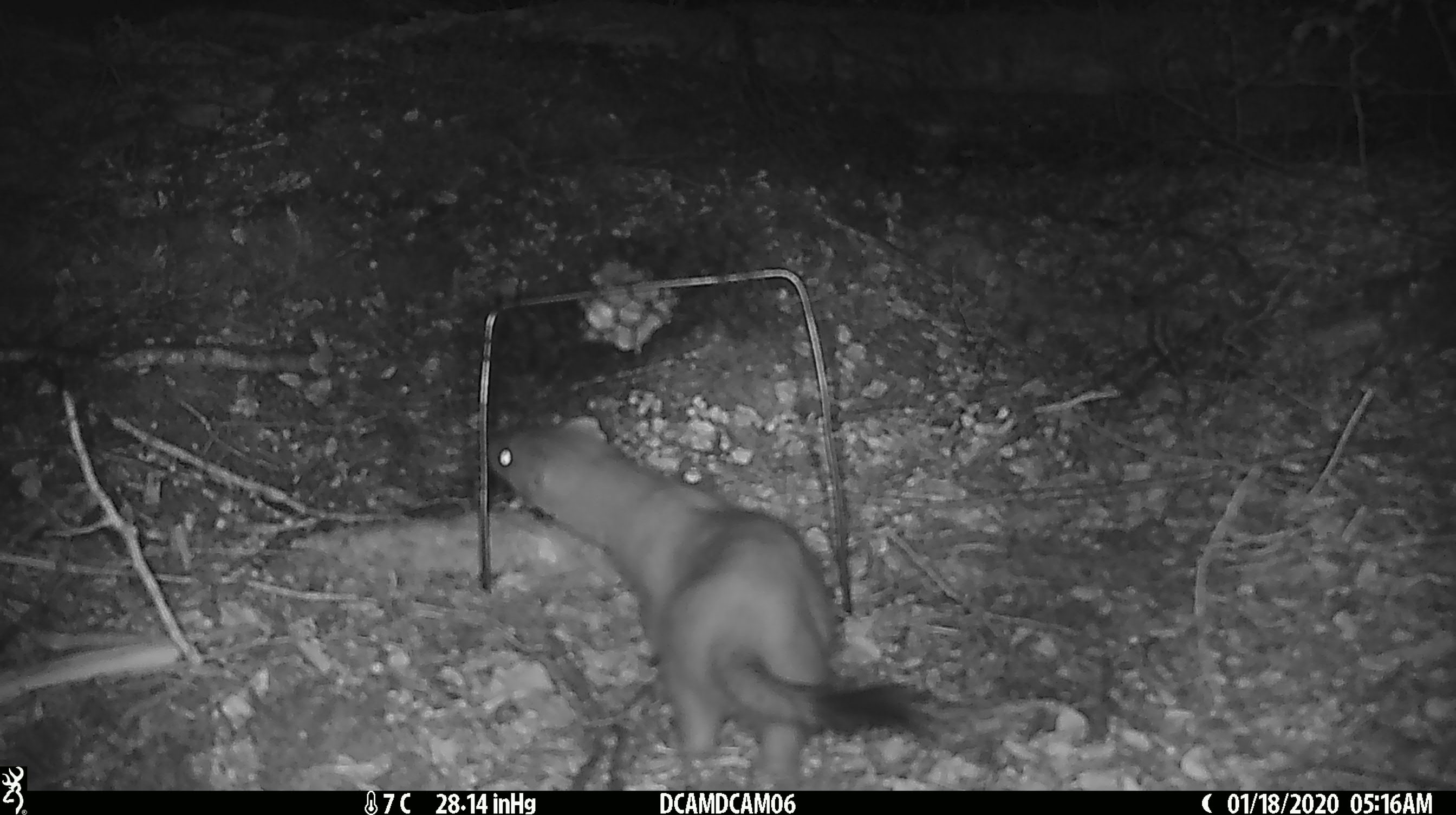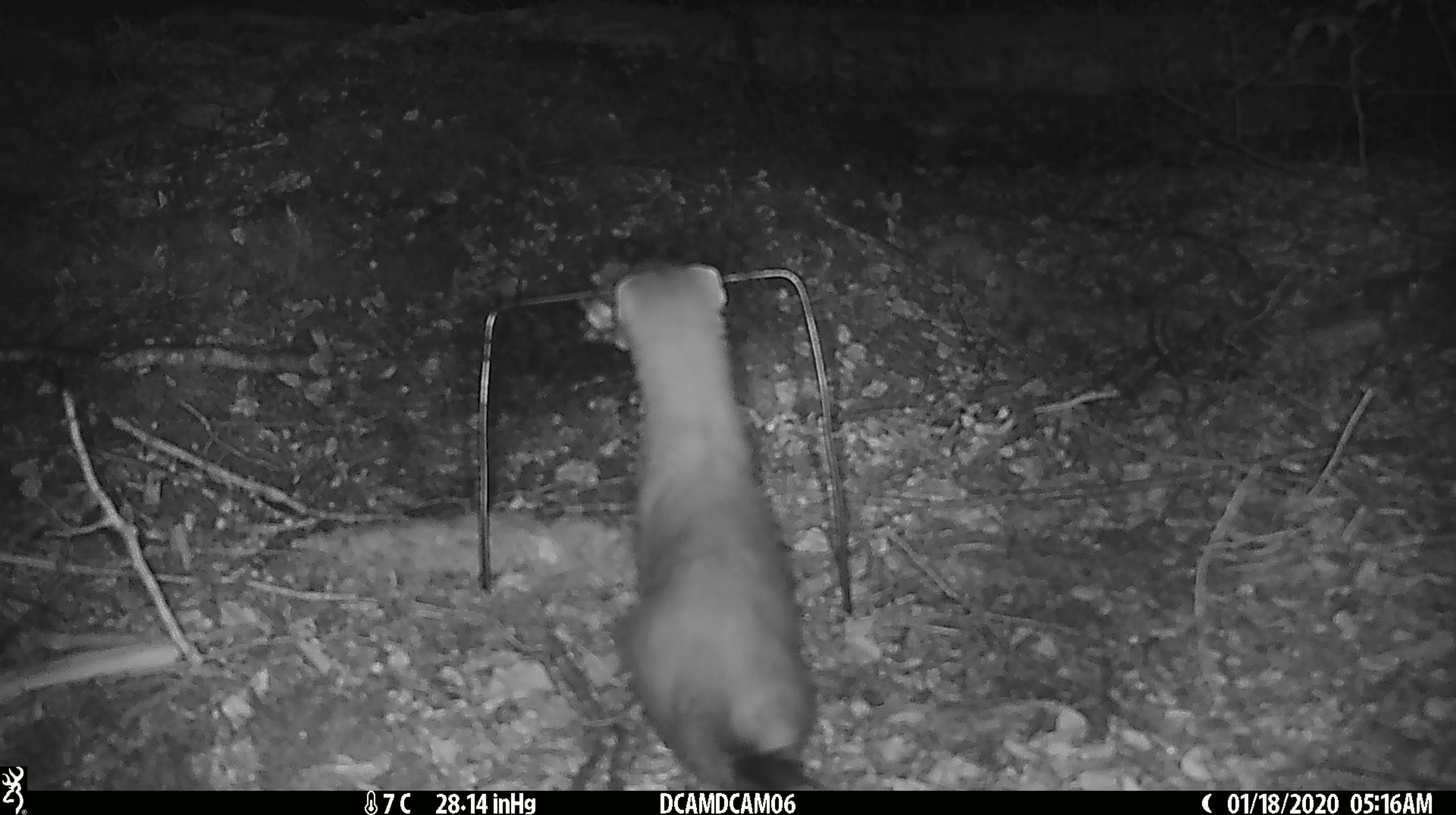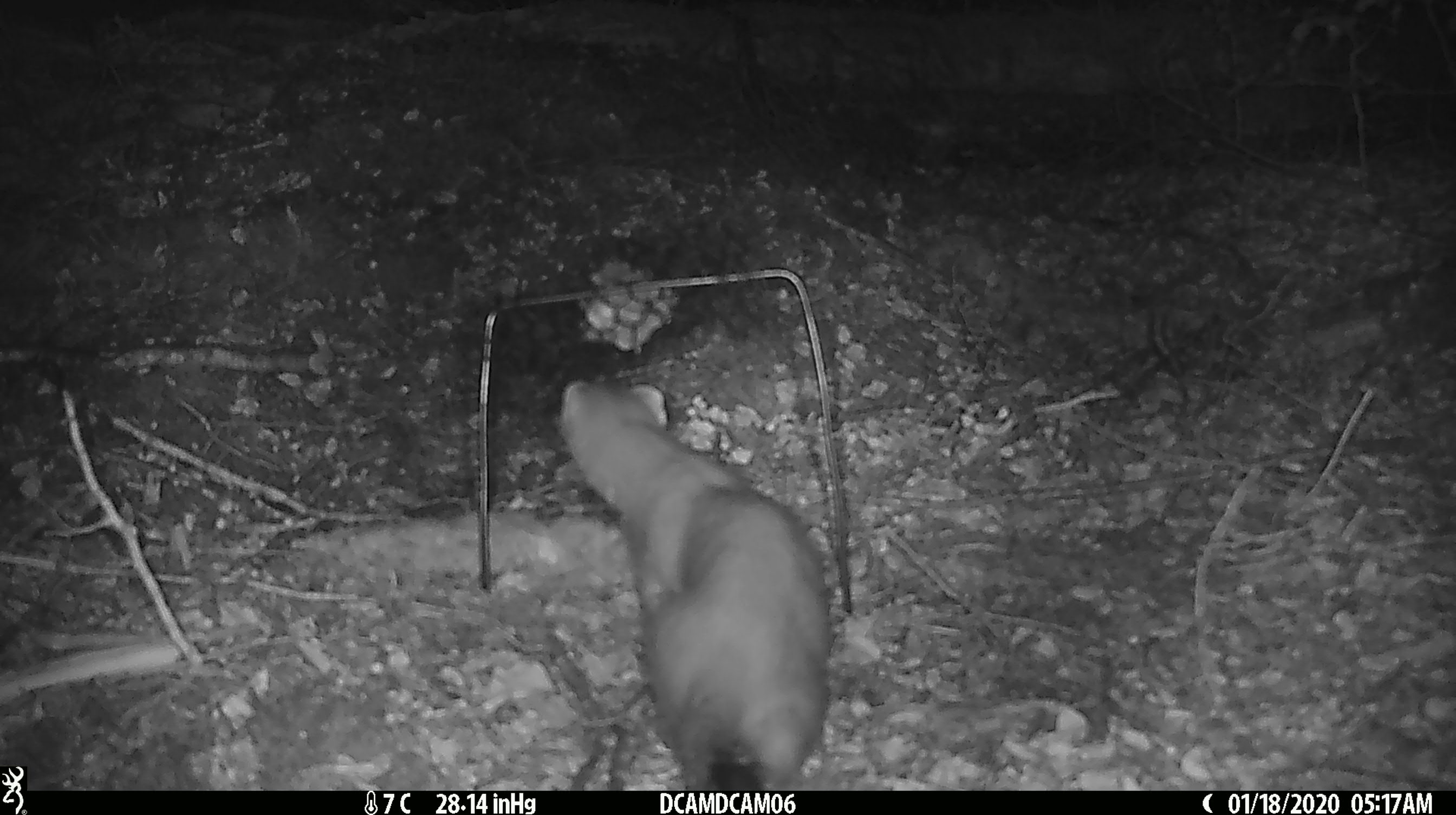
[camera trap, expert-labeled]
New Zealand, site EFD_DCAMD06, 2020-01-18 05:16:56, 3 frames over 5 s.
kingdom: Animalia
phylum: Chordata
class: Mammalia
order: Carnivora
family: Mustelidae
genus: Mustela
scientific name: Mustela erminea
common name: stoat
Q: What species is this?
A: Stoat (Mustela erminea).